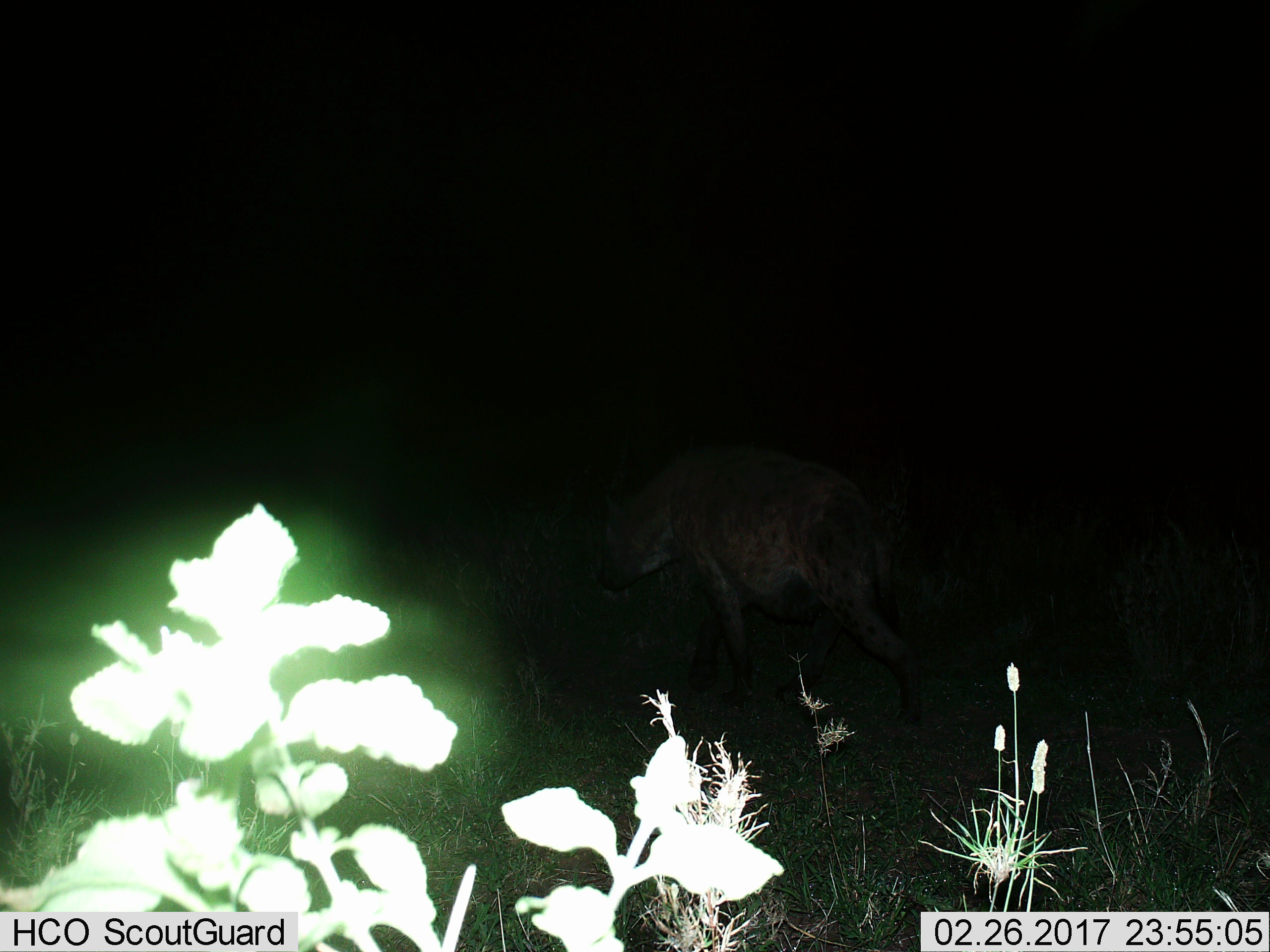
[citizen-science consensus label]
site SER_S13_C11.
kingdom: Animalia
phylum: Chordata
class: Mammalia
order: Carnivora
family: Hyaenidae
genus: Crocuta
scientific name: Crocuta crocuta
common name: spotted hyena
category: hyenaspotted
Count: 1.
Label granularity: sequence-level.